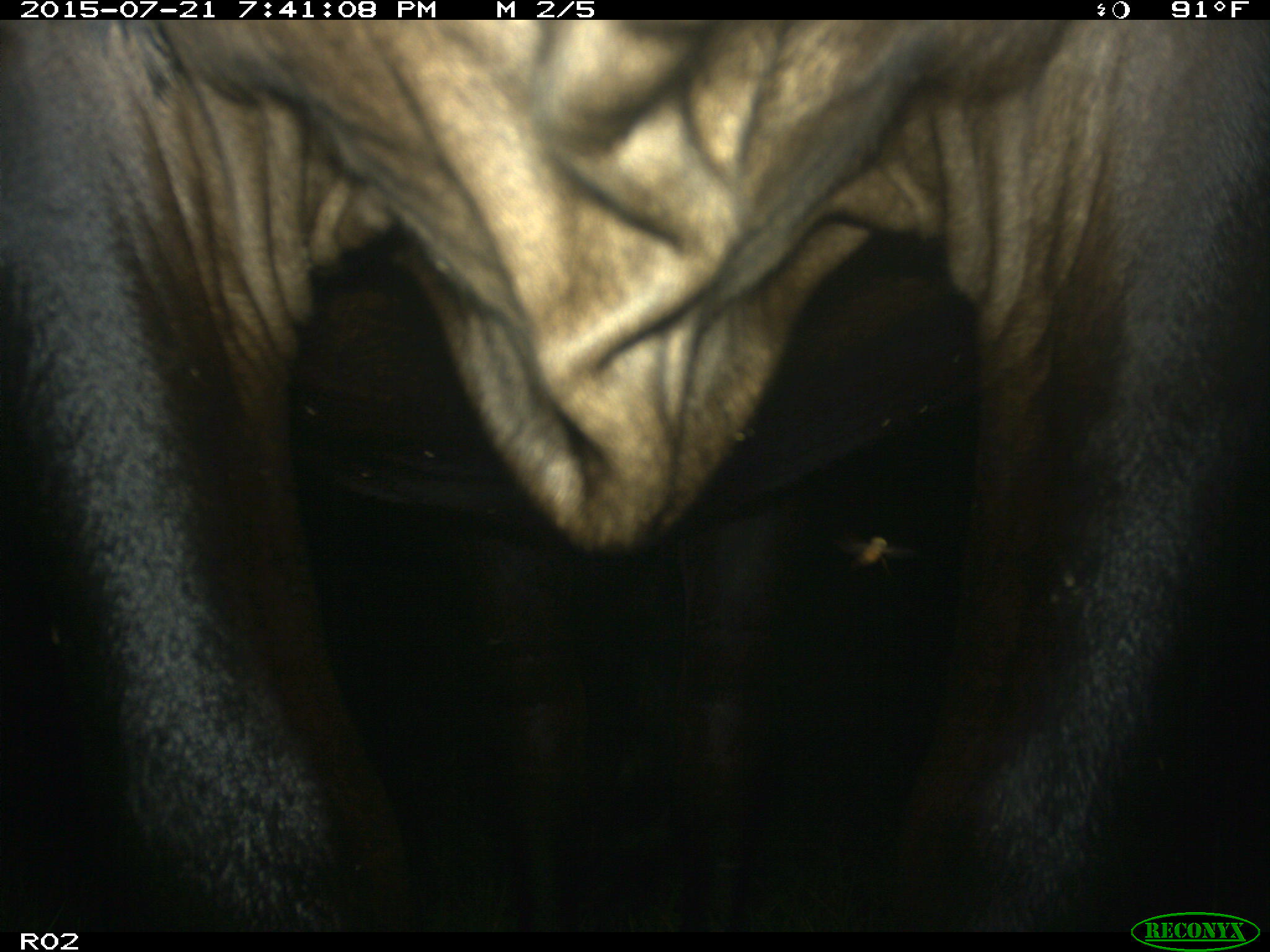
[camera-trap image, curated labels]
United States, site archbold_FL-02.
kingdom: Animalia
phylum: Chordata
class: Mammalia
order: Artiodactyla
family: Bovidae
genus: Bos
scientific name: Bos taurus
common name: domestic cow